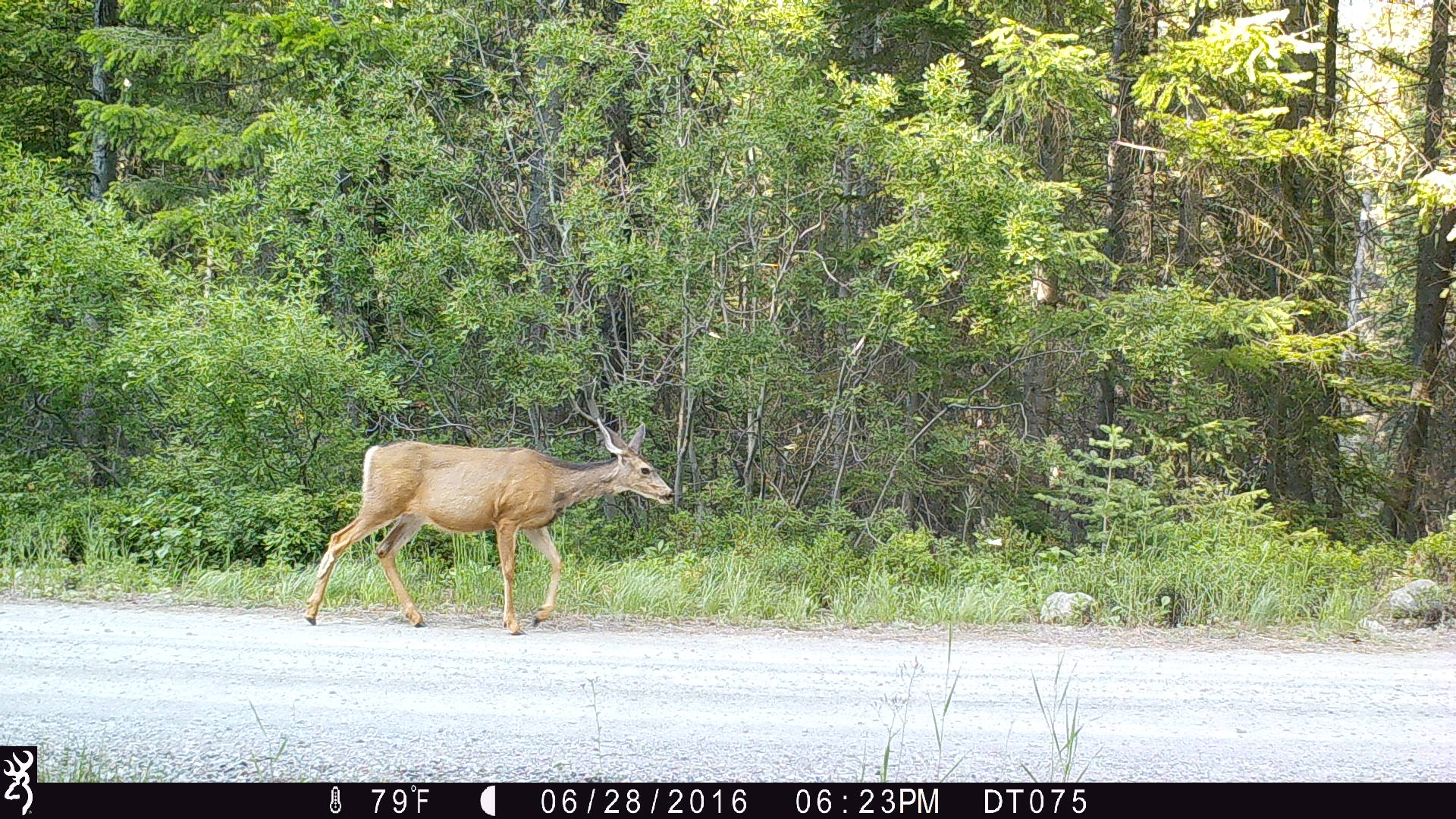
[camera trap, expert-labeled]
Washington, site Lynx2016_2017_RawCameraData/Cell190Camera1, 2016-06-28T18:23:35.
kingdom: Animalia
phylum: Chordata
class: Mammalia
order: Artiodactyla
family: Cervidae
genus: Odocoileus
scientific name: Odocoileus hemionus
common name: mule deer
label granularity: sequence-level